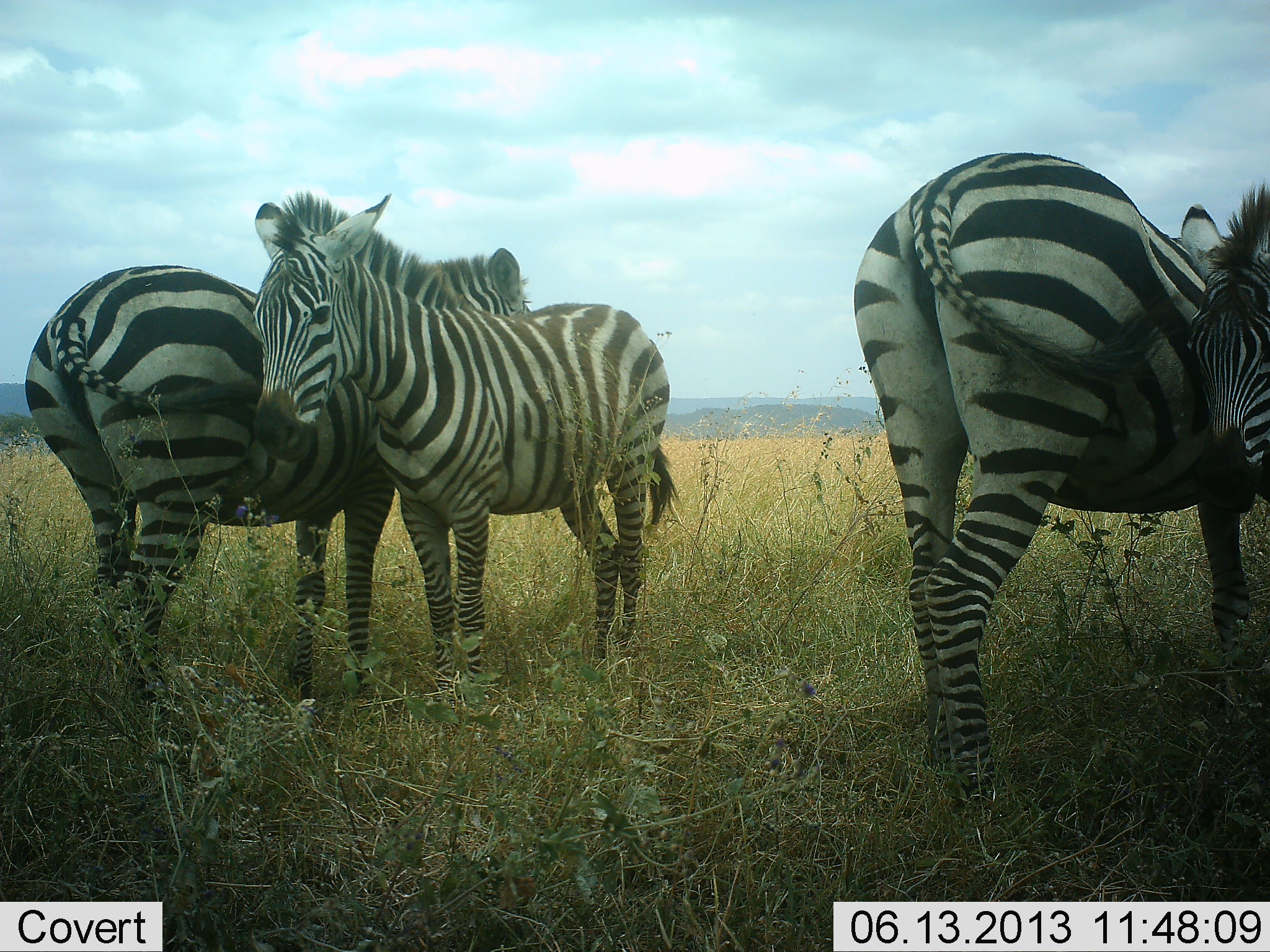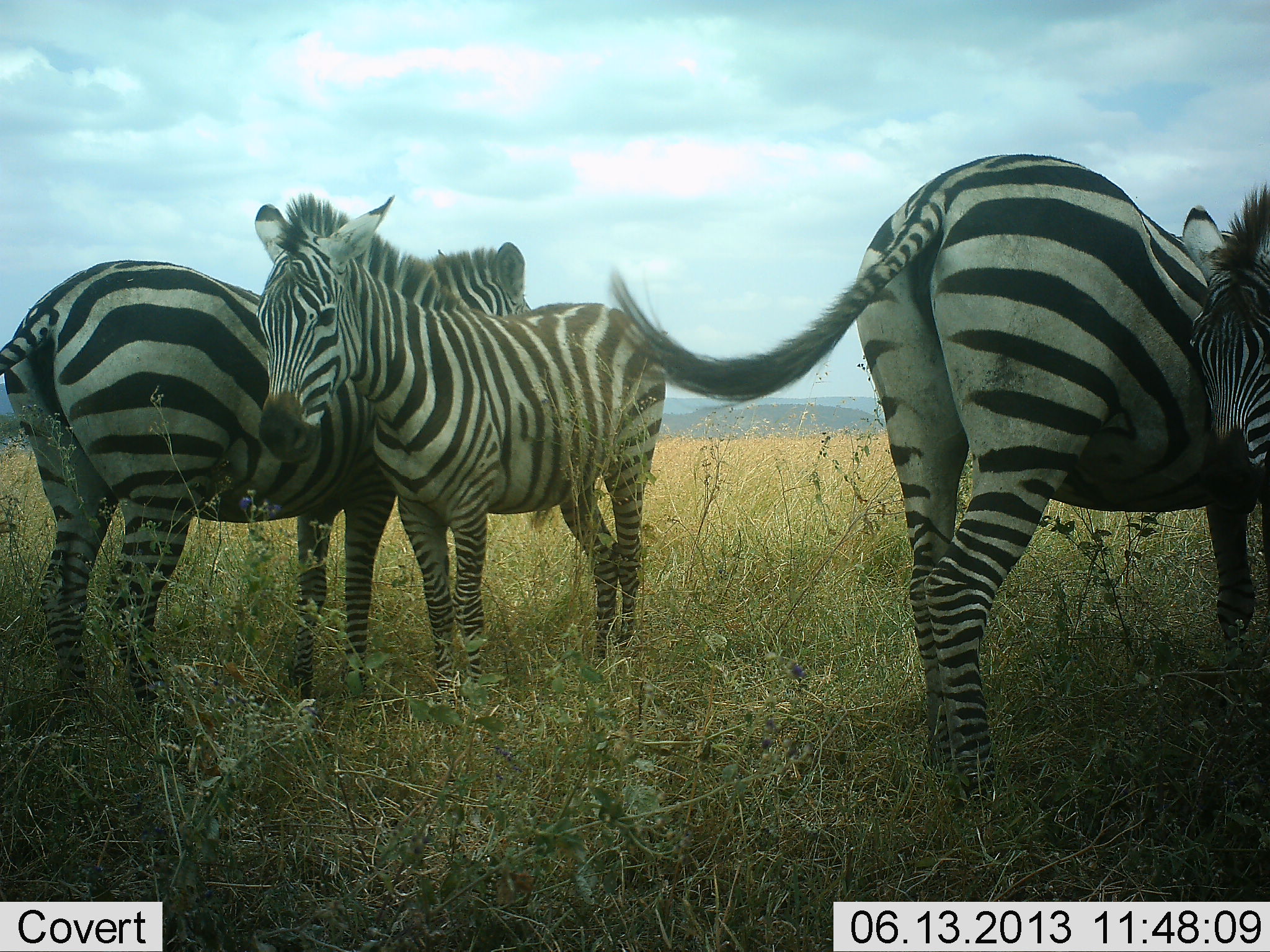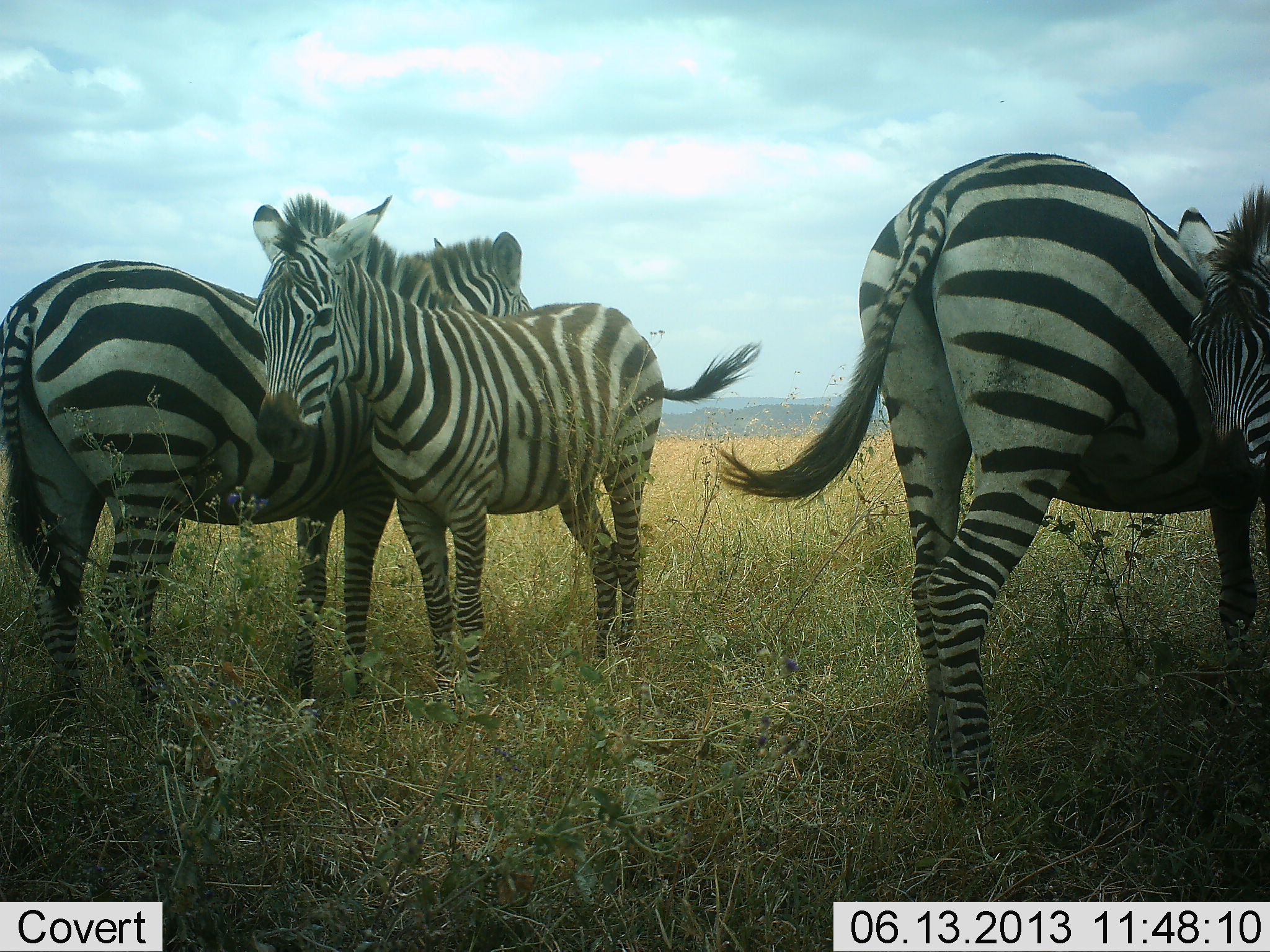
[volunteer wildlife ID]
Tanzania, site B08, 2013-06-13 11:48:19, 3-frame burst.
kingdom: Animalia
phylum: Chordata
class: Mammalia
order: Perissodactyla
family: Equidae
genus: Equus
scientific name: Equus quagga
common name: plains zebra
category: zebra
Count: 4.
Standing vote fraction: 77%.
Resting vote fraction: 15%.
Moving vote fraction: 4%.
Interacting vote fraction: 42%.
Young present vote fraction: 15%.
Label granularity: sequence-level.